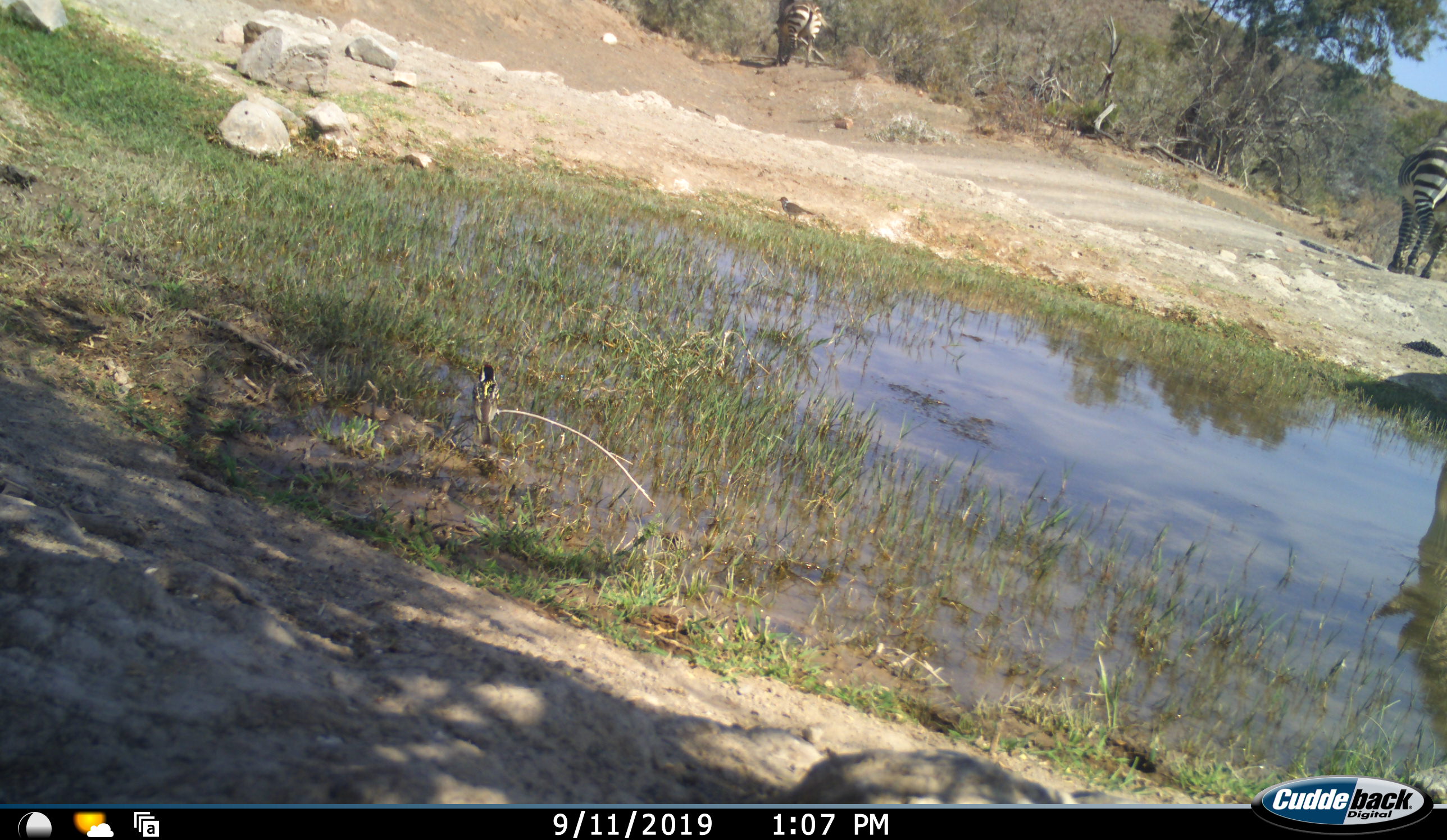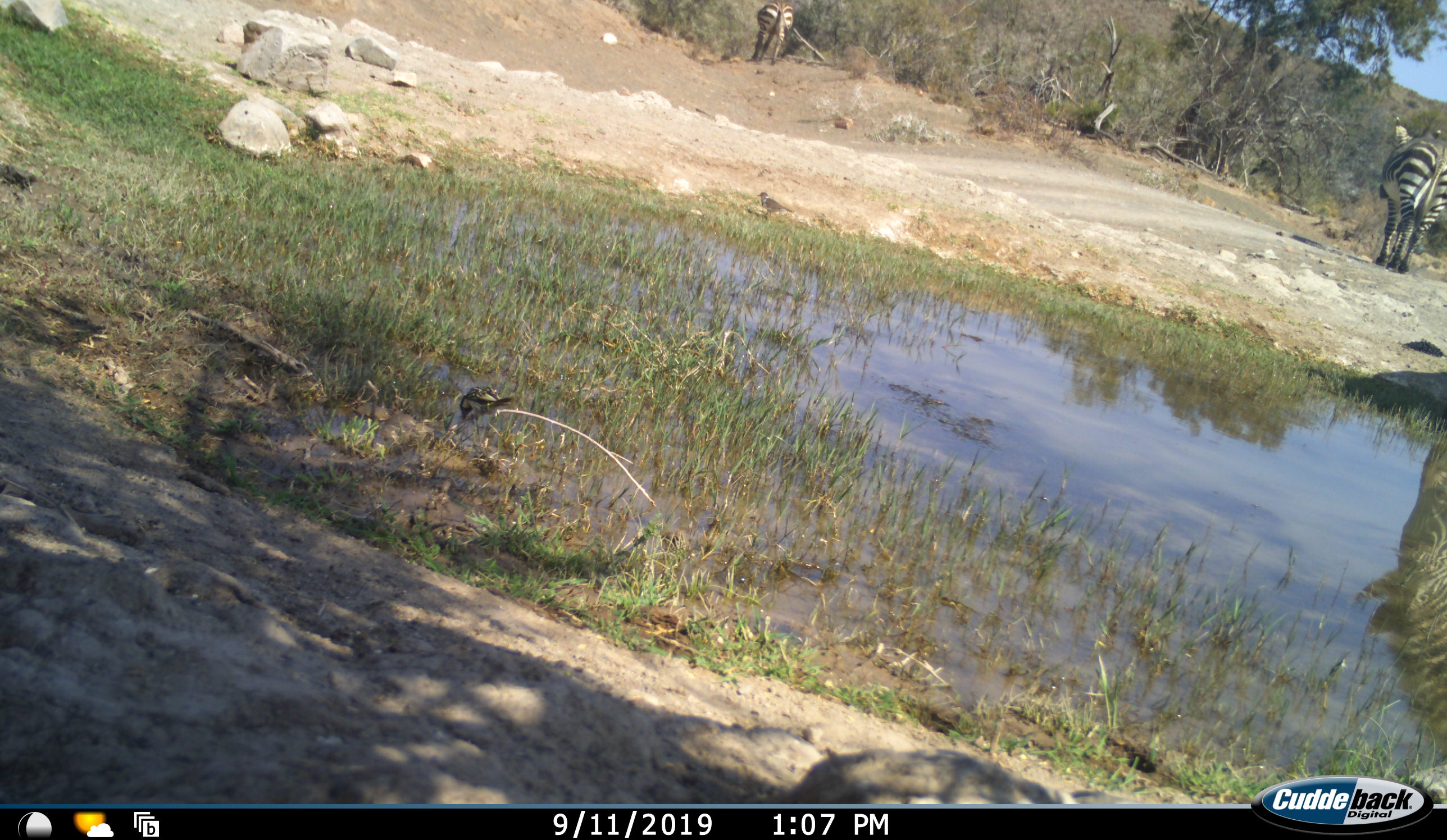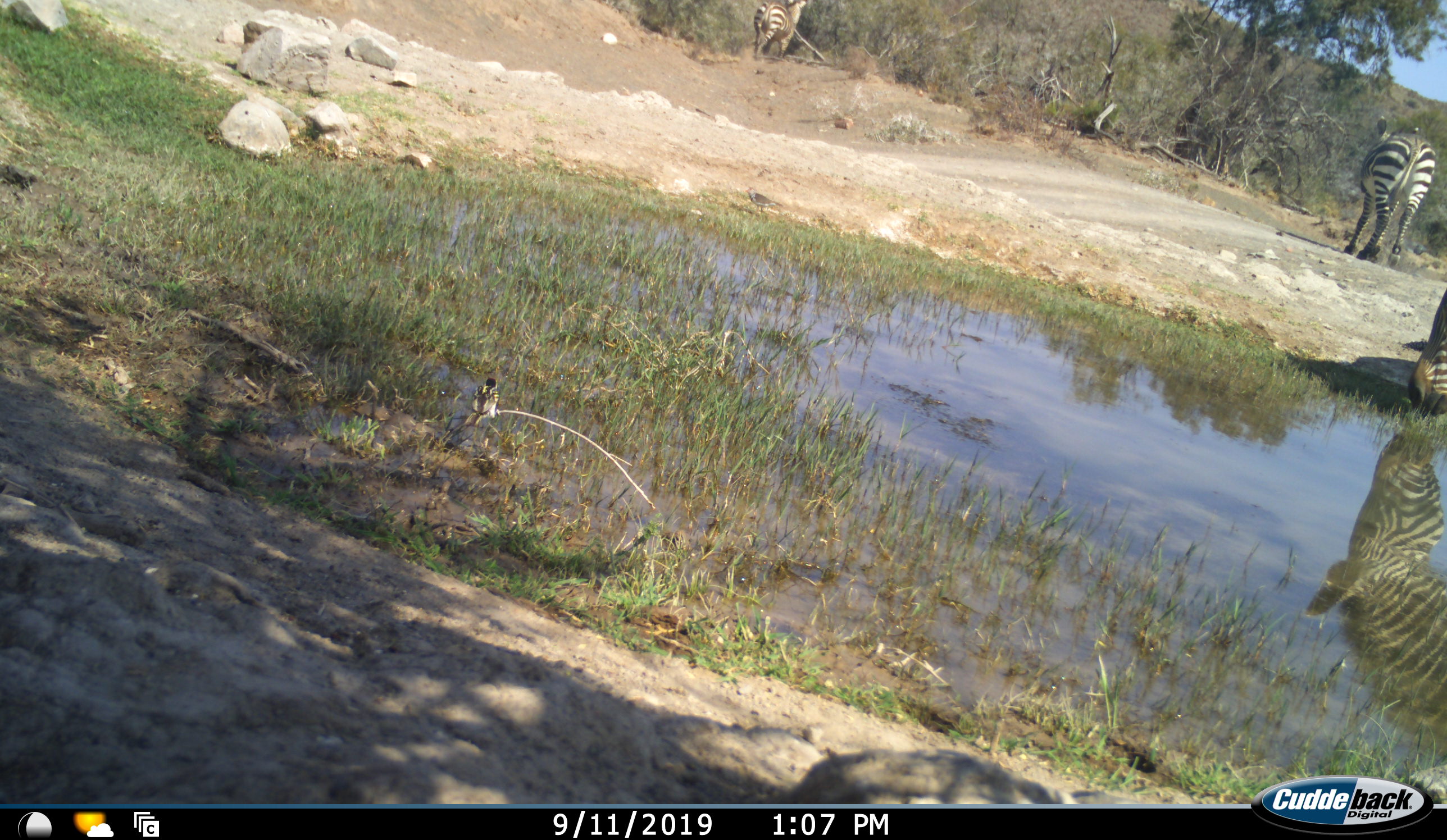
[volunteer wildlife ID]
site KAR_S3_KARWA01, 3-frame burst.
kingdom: Animalia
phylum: Chordata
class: Aves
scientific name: Aves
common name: bird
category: birdother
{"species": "birdother (bird) (Aves)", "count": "2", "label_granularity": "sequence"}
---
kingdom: Animalia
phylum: Chordata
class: Mammalia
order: Perissodactyla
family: Equidae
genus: Equus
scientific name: Equus zebra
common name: mountain zebra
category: zebramountain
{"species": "zebramountain (mountain zebra) (Equus zebra)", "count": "3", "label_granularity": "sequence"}